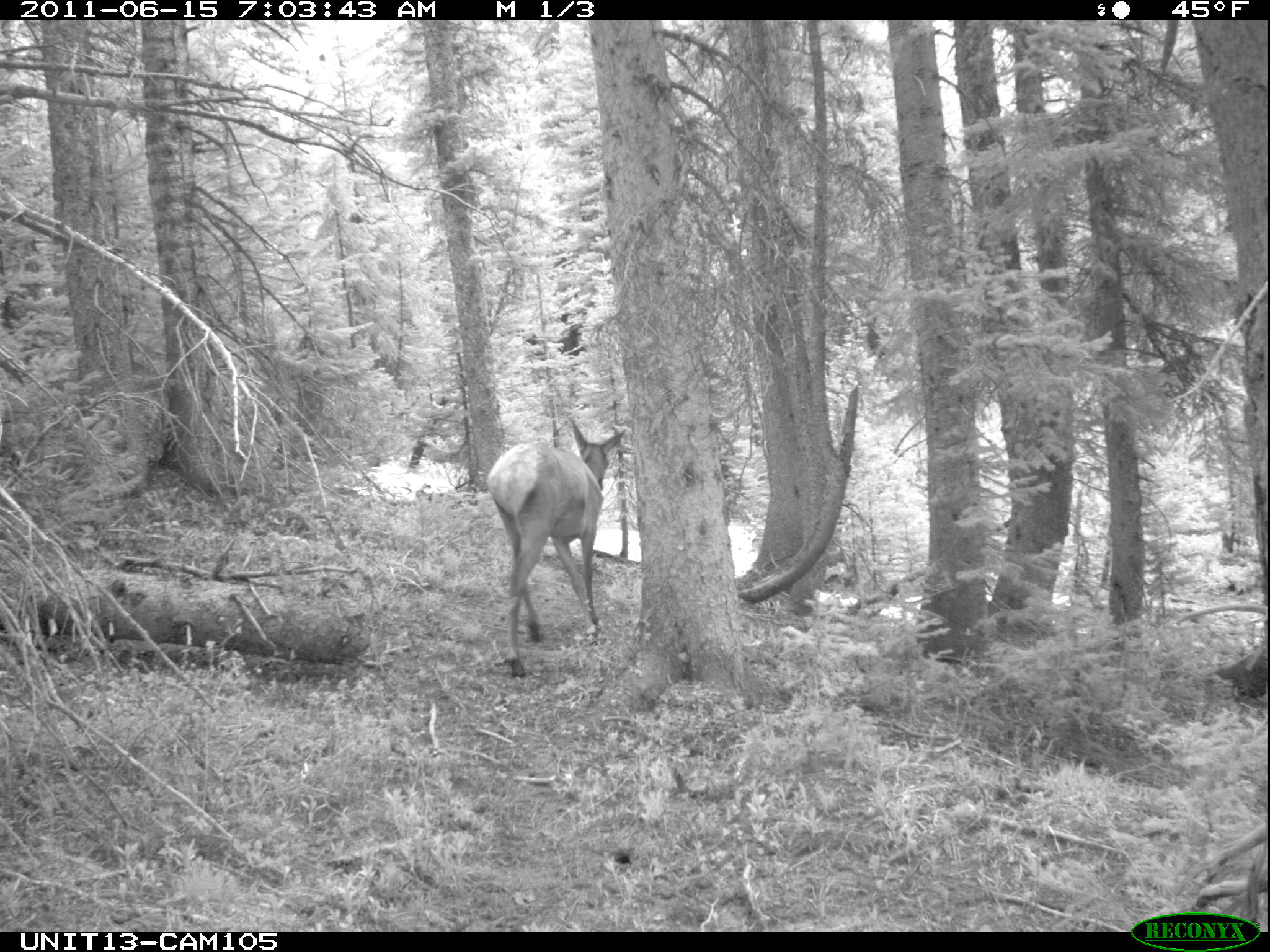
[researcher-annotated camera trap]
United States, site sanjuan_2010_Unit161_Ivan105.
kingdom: Animalia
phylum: Chordata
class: Mammalia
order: Artiodactyla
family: Cervidae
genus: Cervus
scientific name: Cervus elaphus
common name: red deer